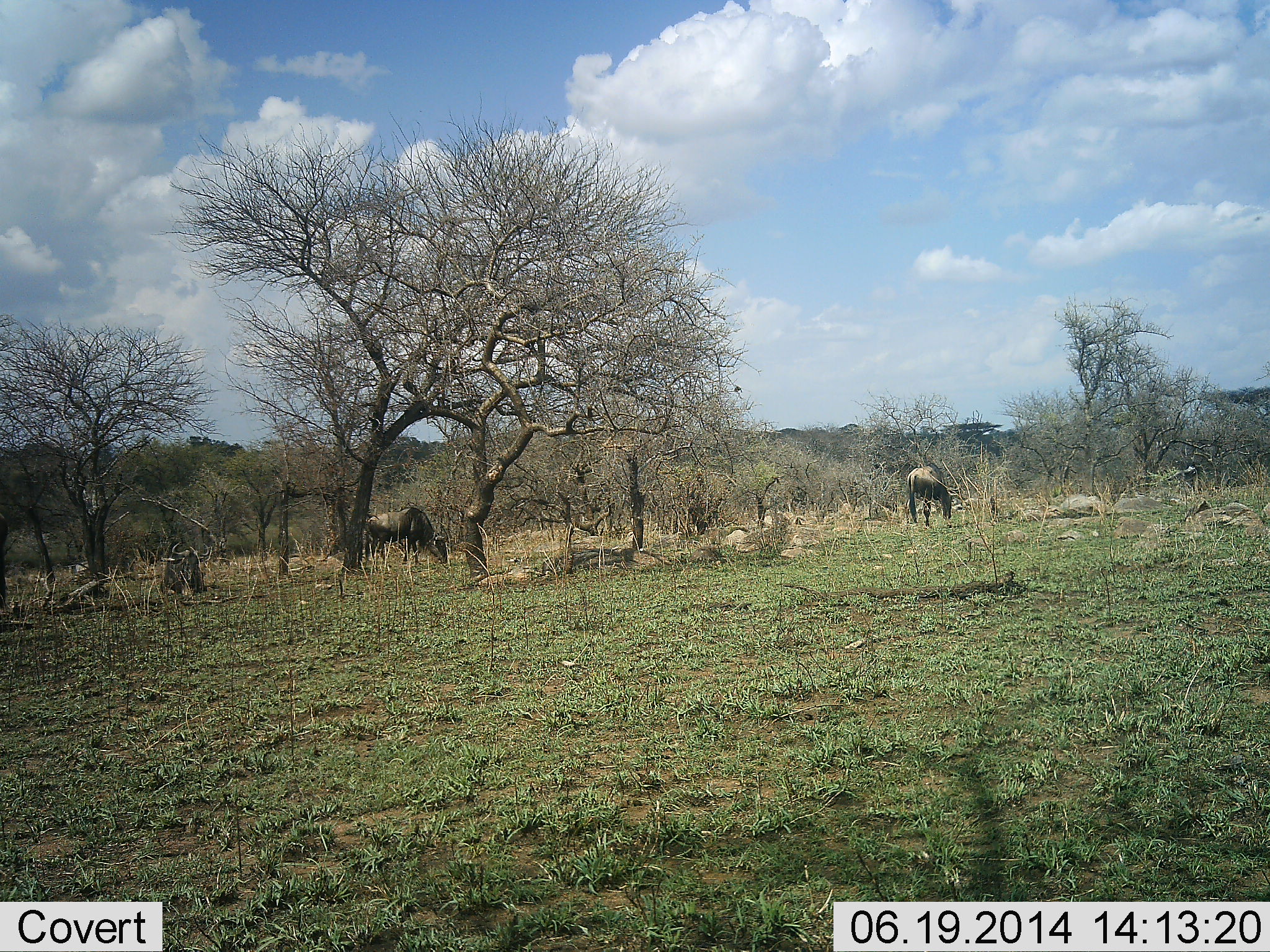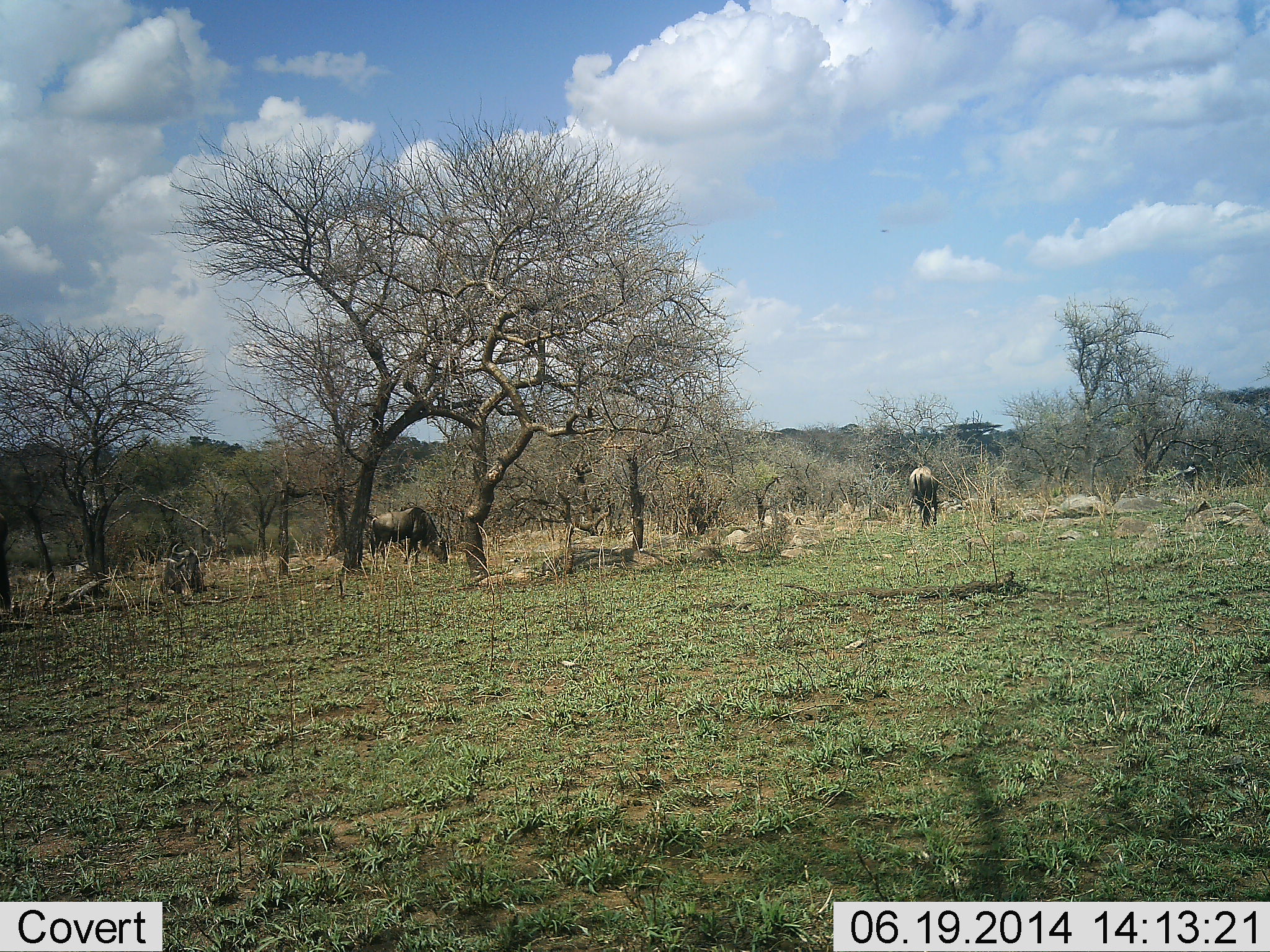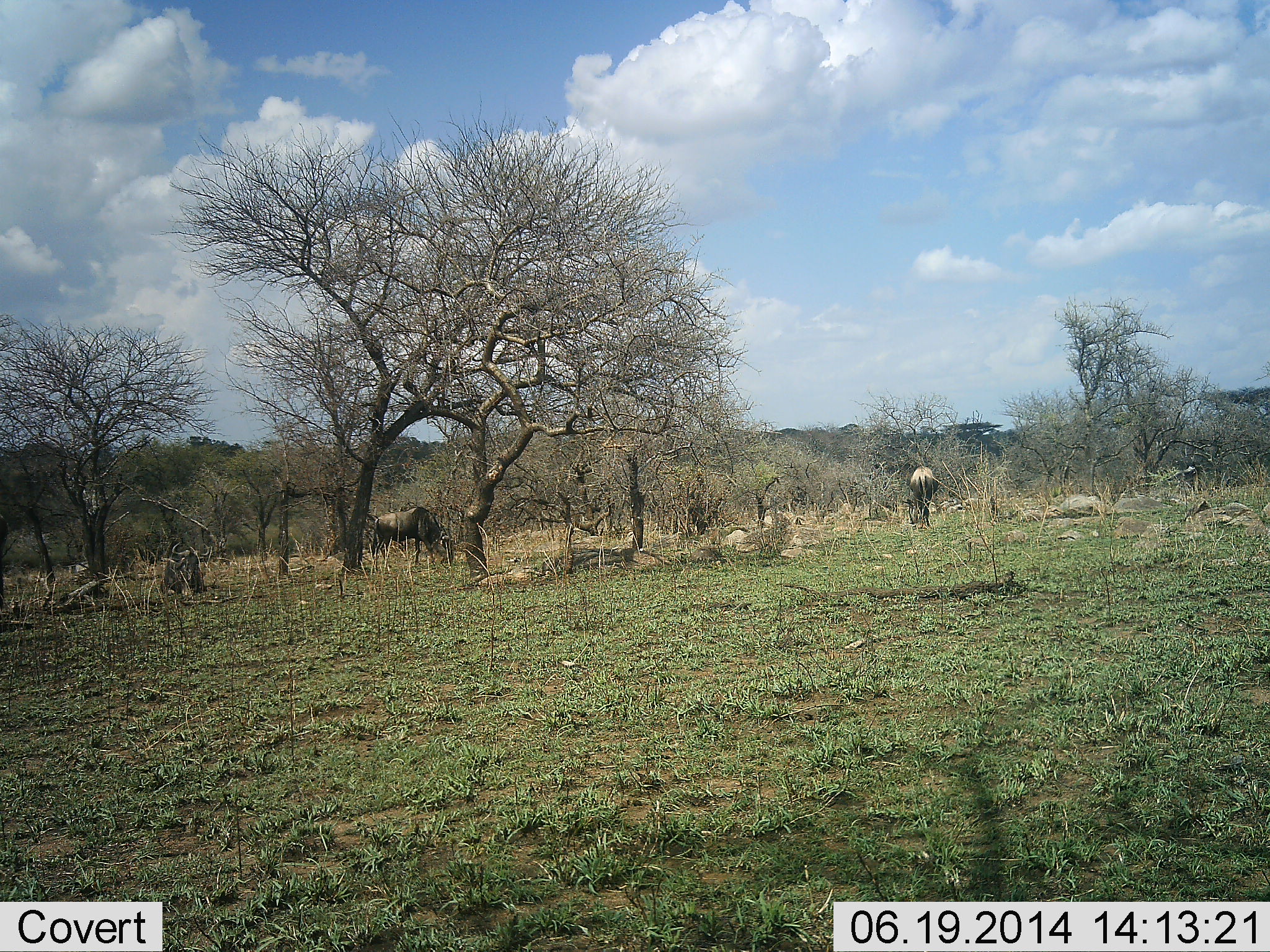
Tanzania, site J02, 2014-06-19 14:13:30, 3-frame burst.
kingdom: Animalia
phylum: Chordata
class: Mammalia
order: Artiodactyla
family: Bovidae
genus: Connochaetes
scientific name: Connochaetes taurinus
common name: blue wildebeest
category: wildebeest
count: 3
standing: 15%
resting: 31%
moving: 0%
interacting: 0%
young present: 0%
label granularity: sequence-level